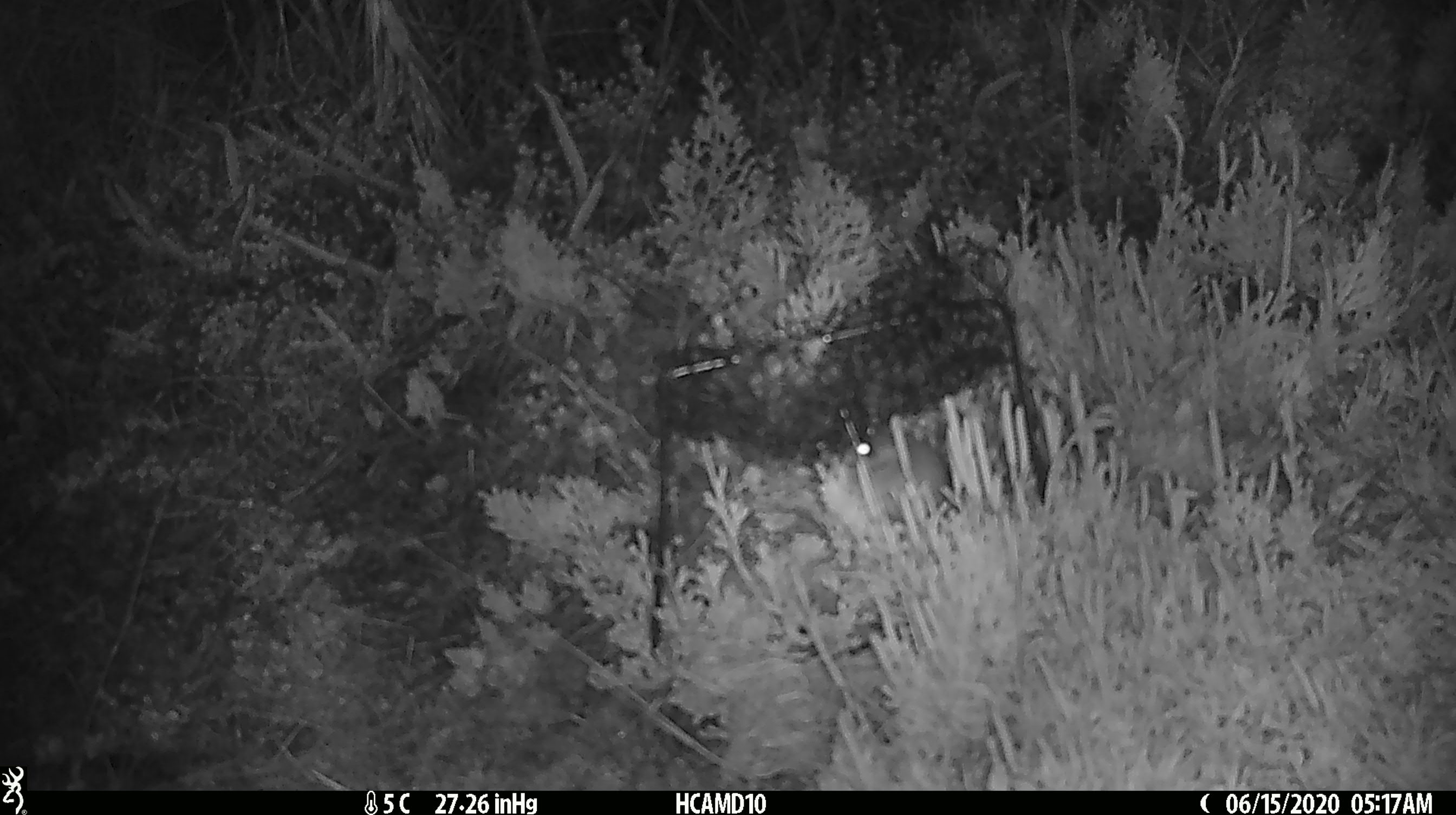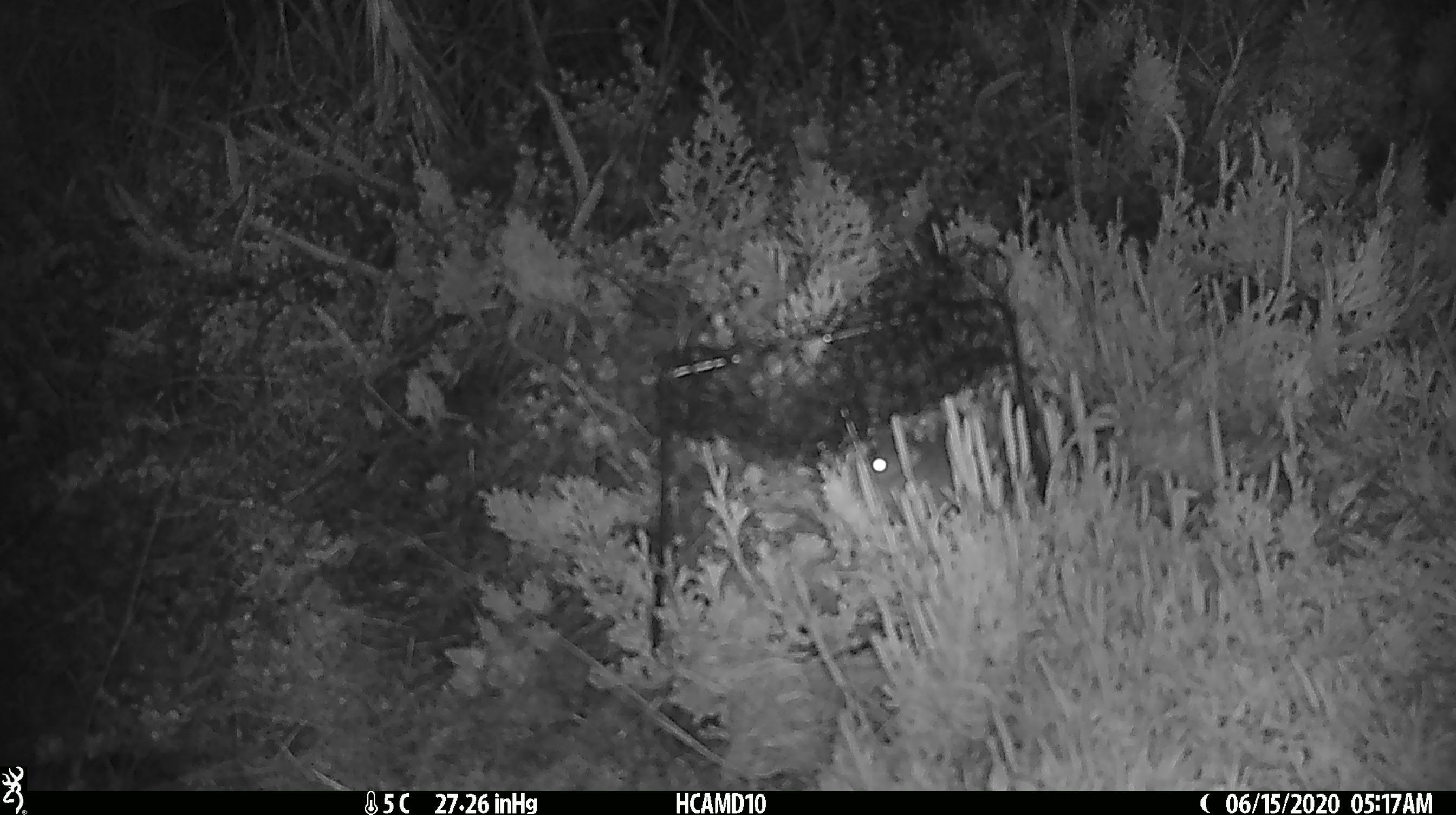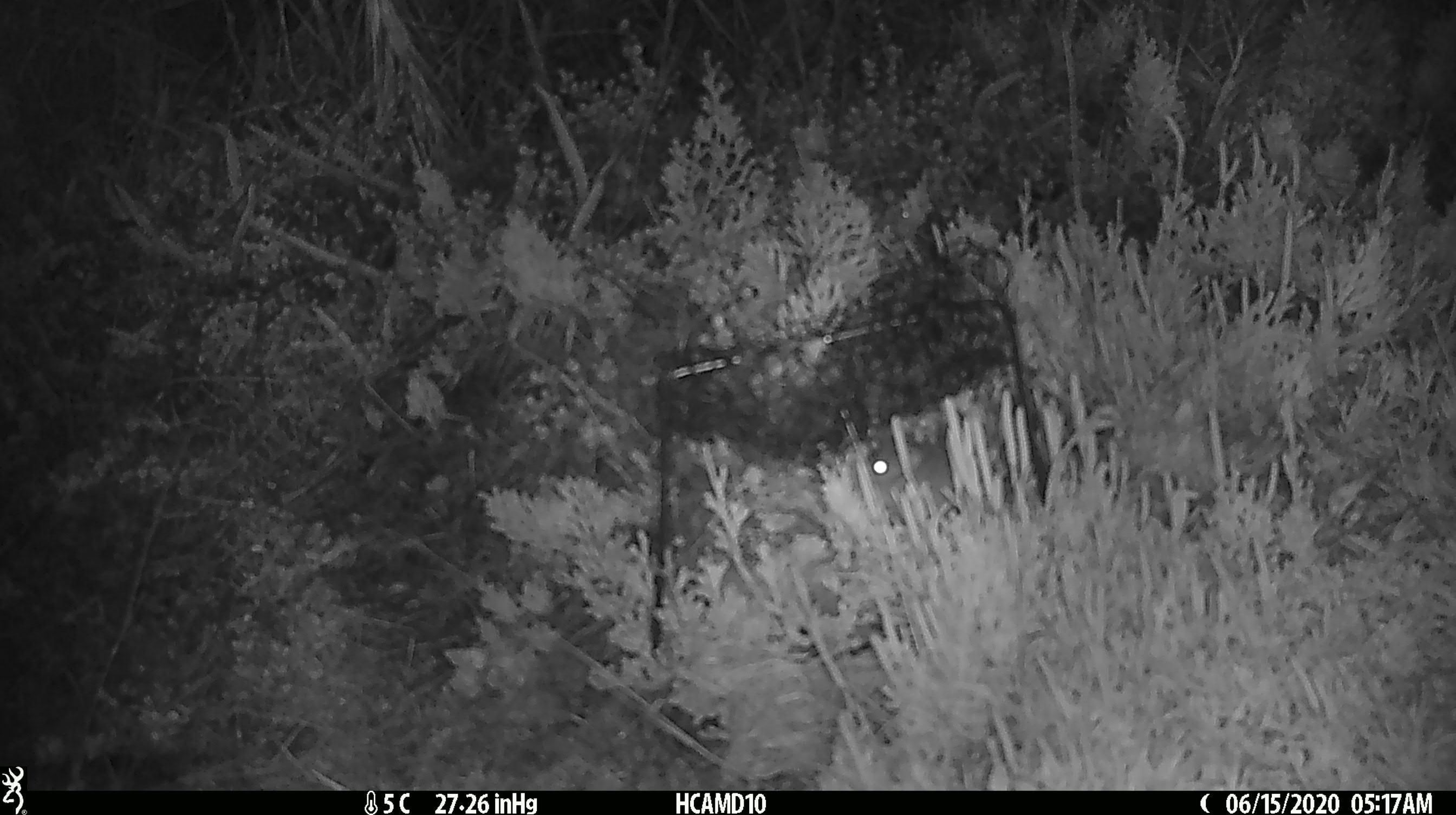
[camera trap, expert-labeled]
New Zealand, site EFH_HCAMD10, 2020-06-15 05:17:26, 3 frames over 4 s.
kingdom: Animalia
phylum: Chordata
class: Mammalia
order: Rodentia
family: Muridae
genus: Mus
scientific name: Mus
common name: mouse